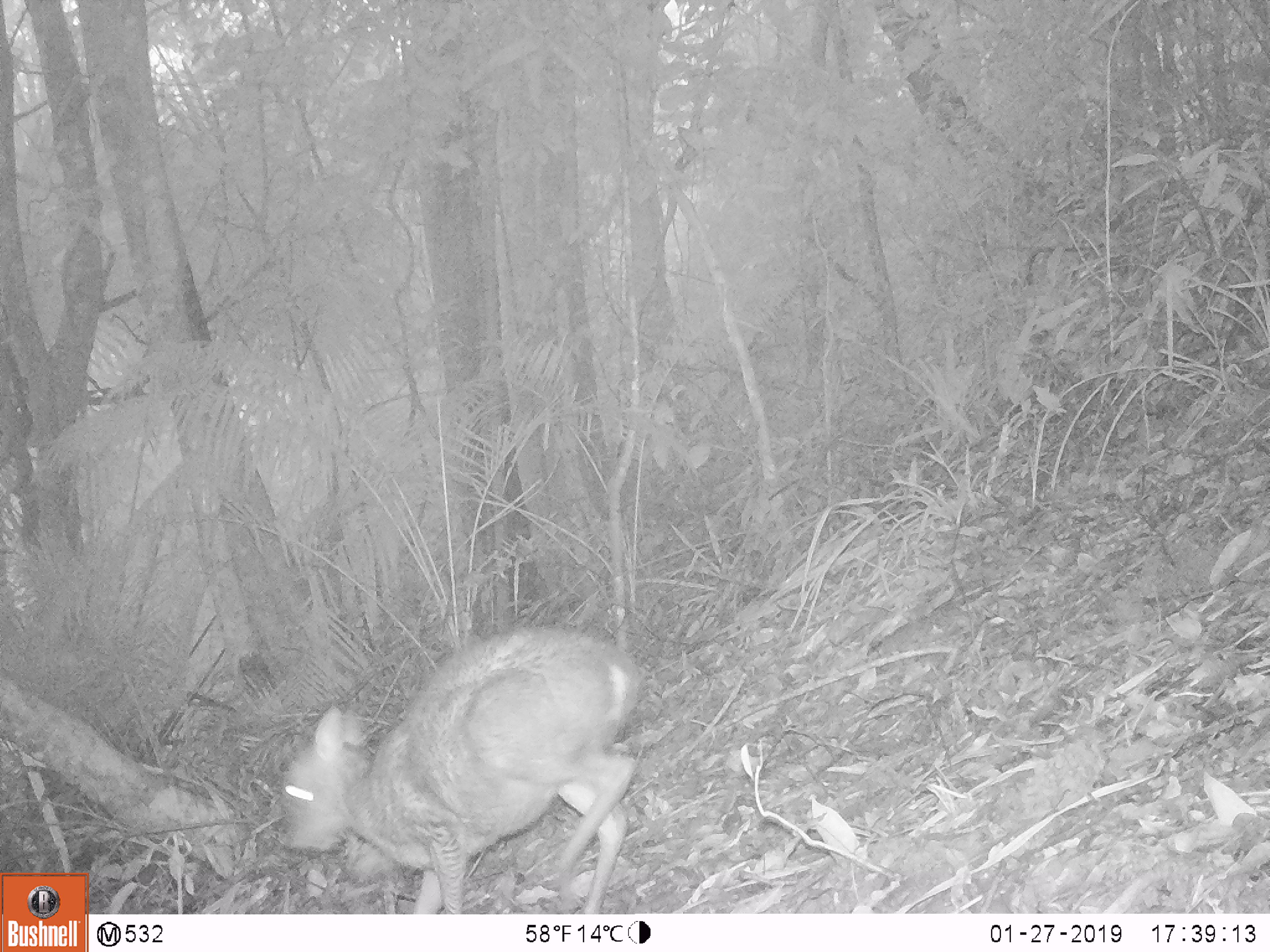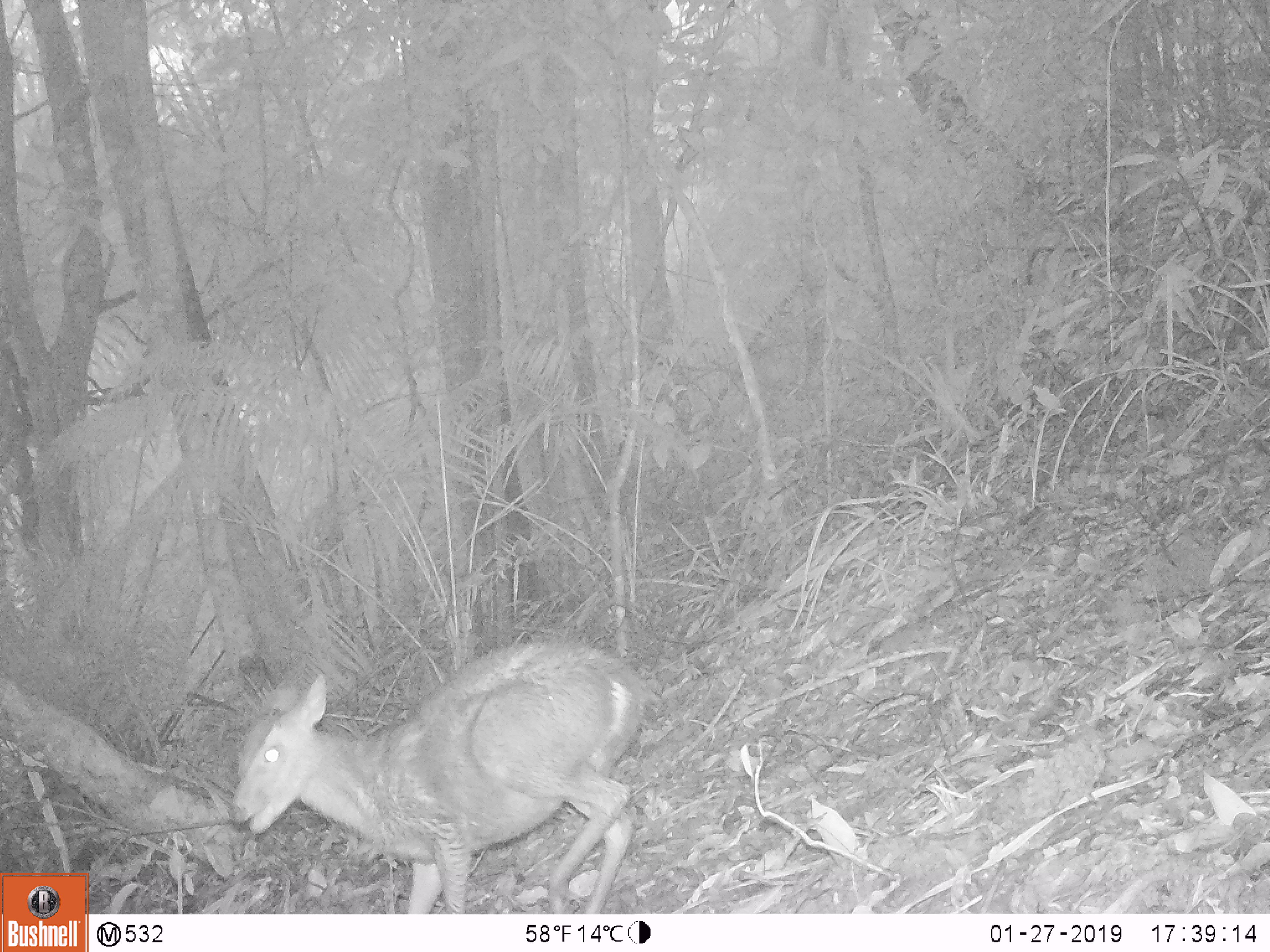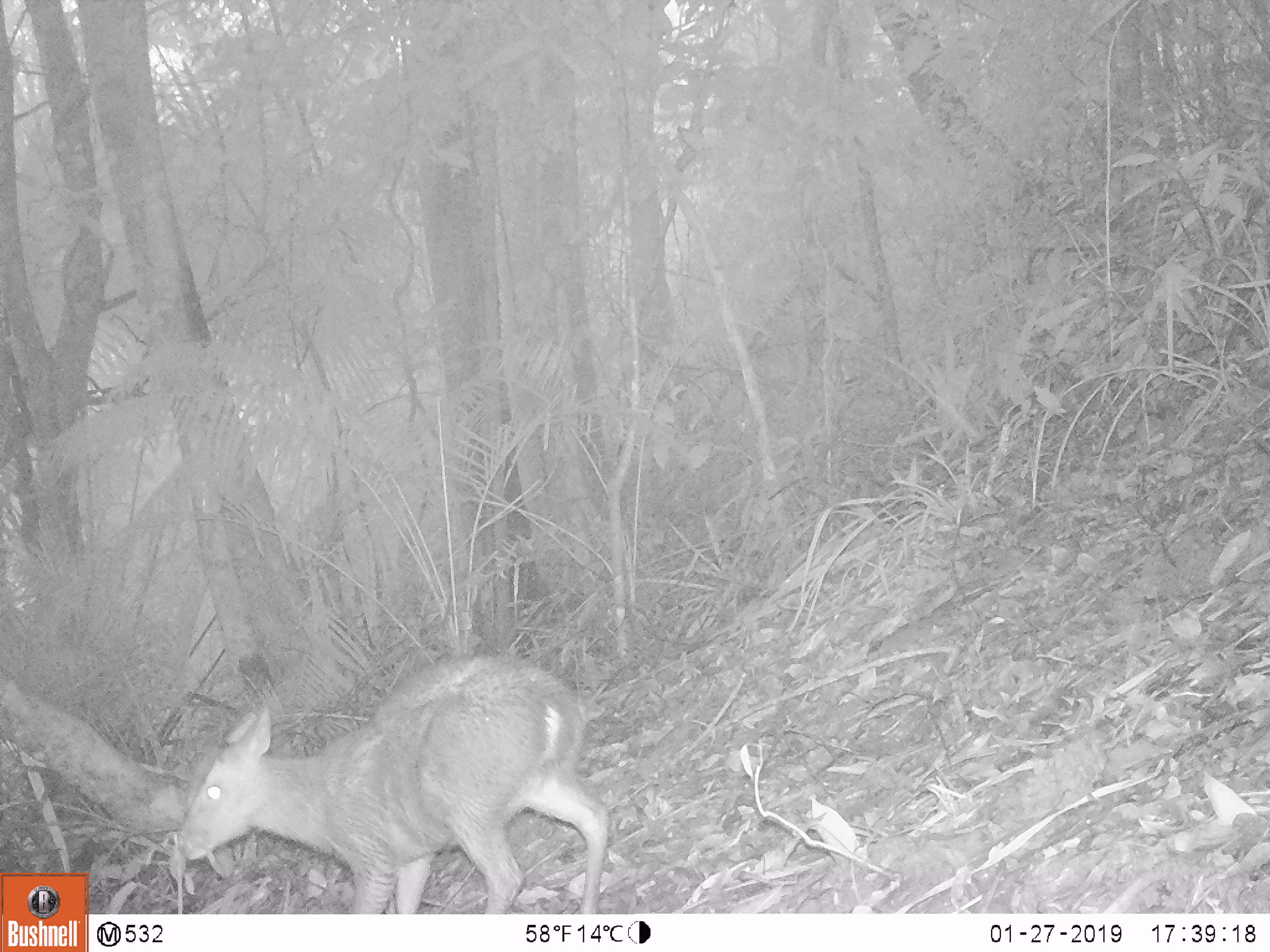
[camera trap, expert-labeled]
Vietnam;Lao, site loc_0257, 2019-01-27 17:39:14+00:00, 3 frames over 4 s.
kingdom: Animalia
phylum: Chordata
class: Mammalia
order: Artiodactyla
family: Cervidae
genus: Muntiacus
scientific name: Muntiacus rooseveltorum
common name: roosevelt's muntjac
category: roosevelts muntjac group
Roosevelts muntjac group (roosevelt's muntjac) (Muntiacus rooseveltorum). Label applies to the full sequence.